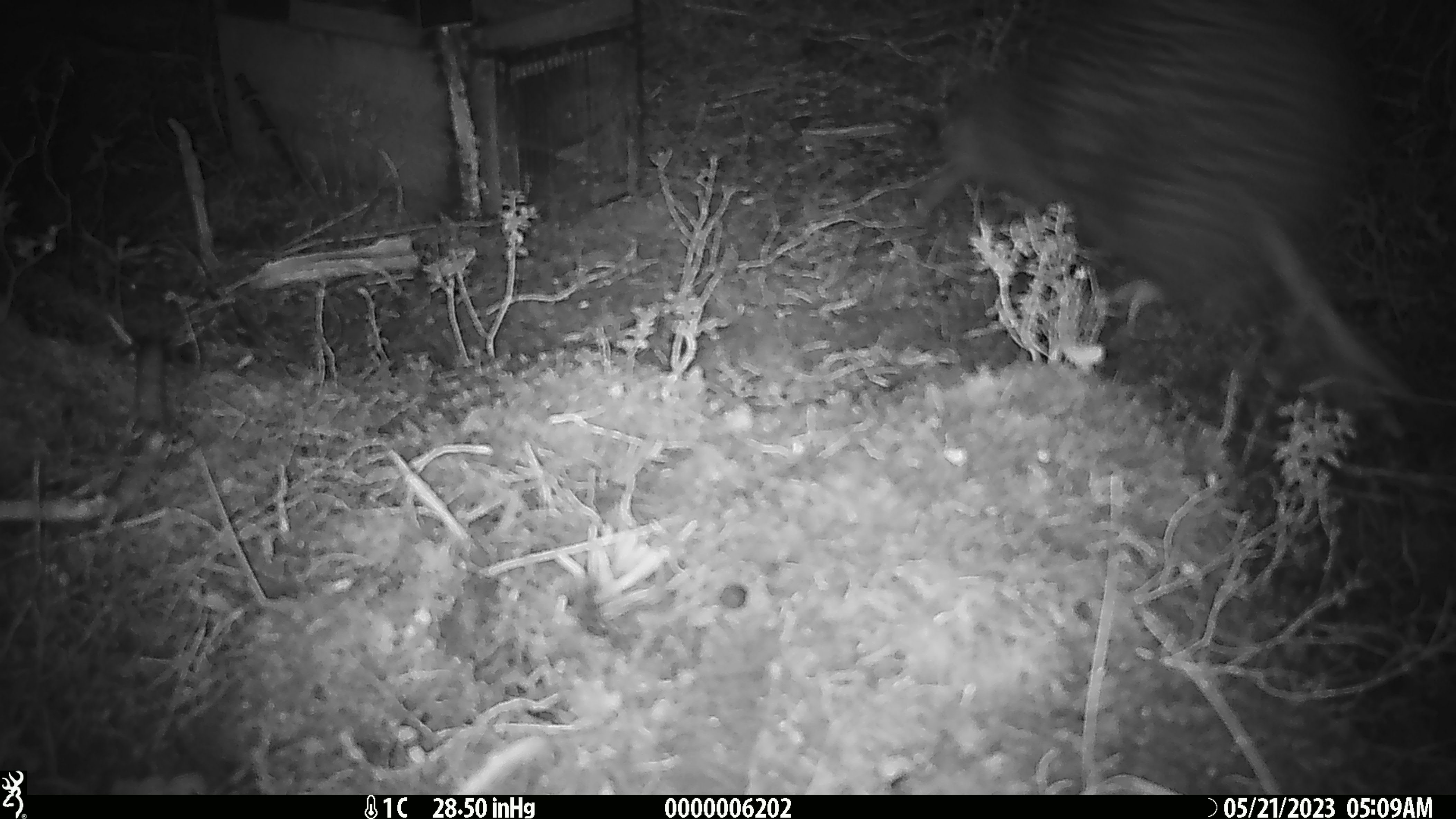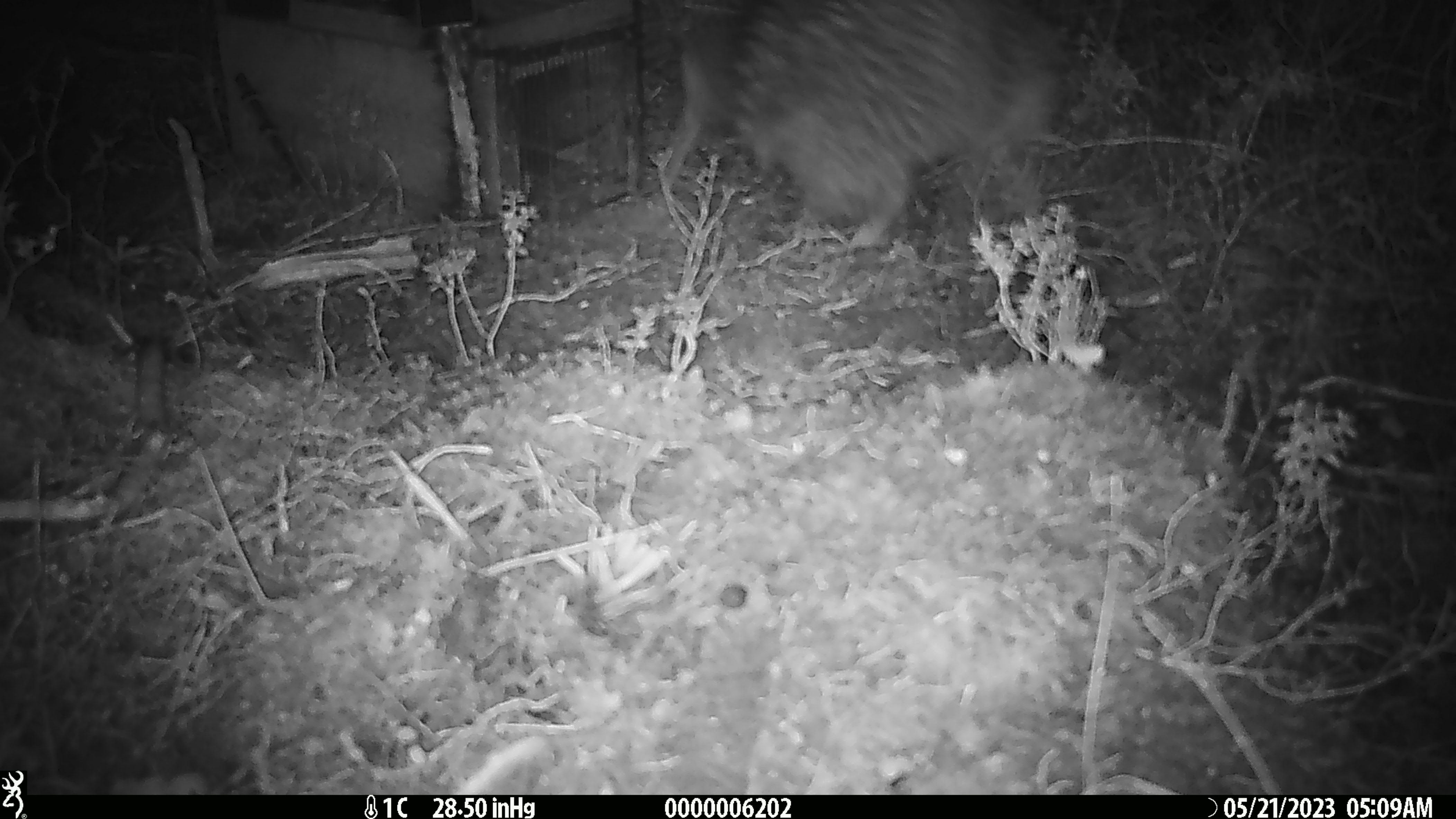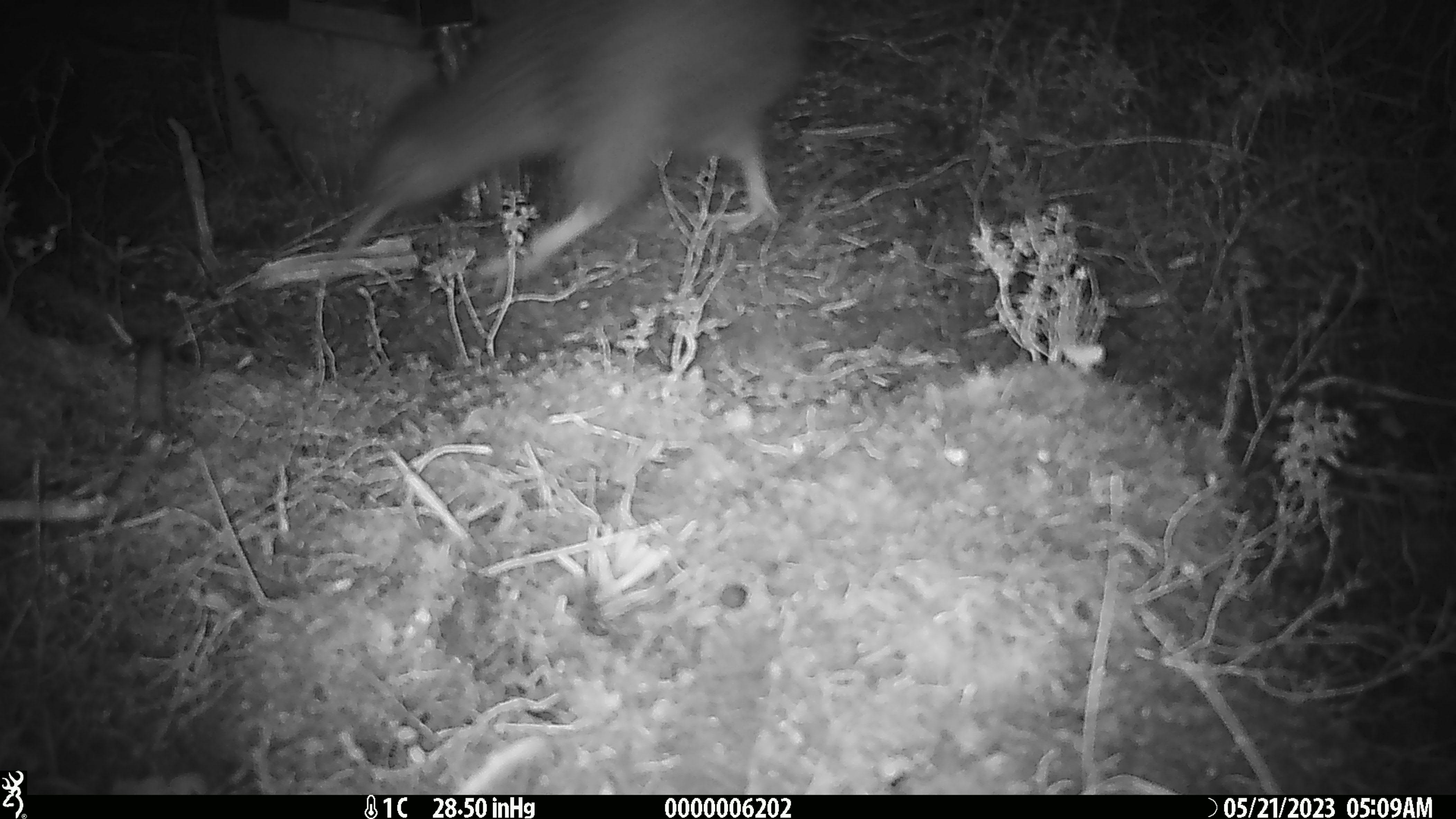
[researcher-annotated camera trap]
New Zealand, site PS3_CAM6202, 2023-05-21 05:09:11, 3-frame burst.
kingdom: Animalia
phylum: Chordata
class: Aves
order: Apterygiformes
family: Apterygidae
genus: Apteryx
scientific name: Apteryx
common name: kiwi